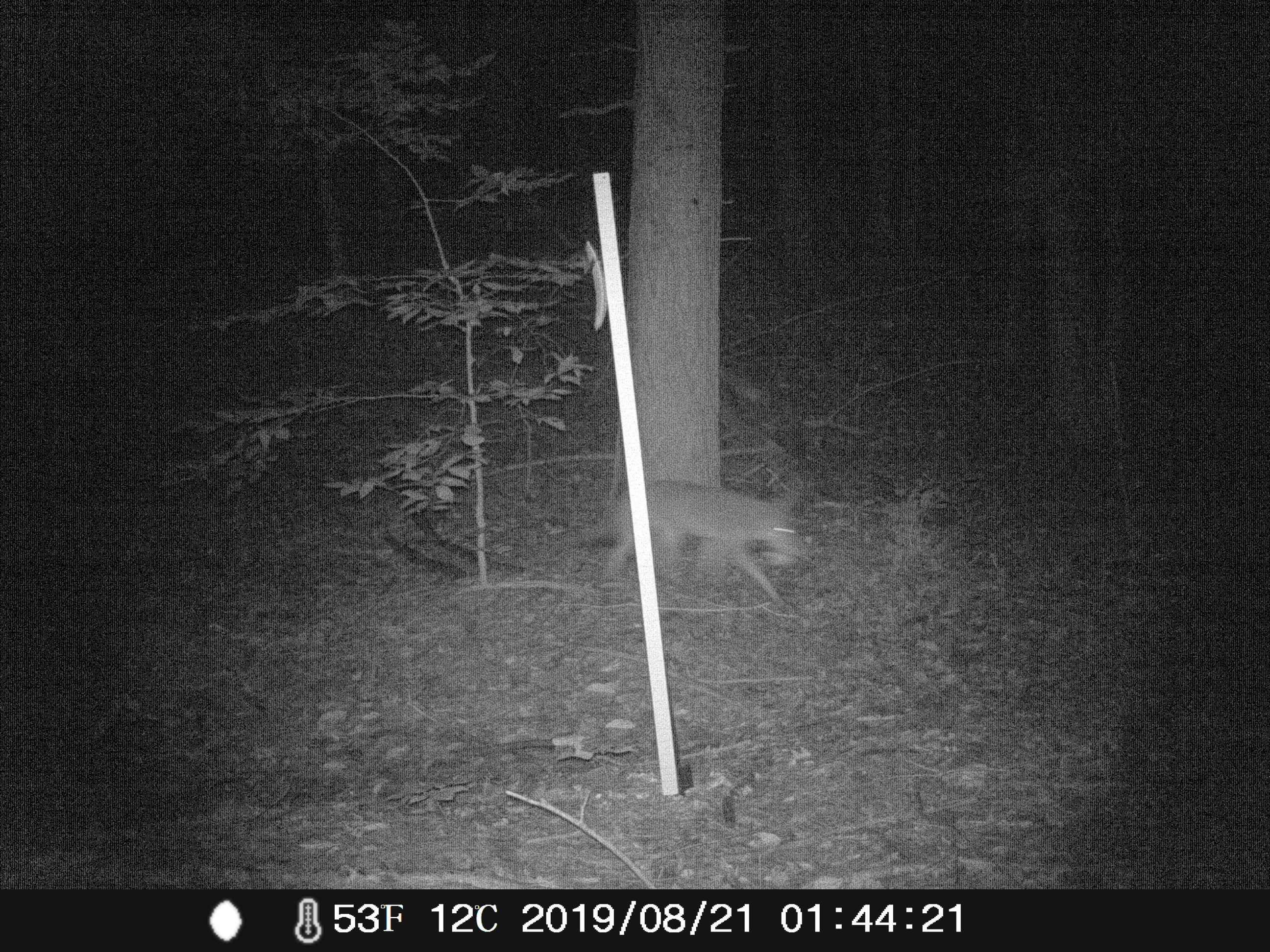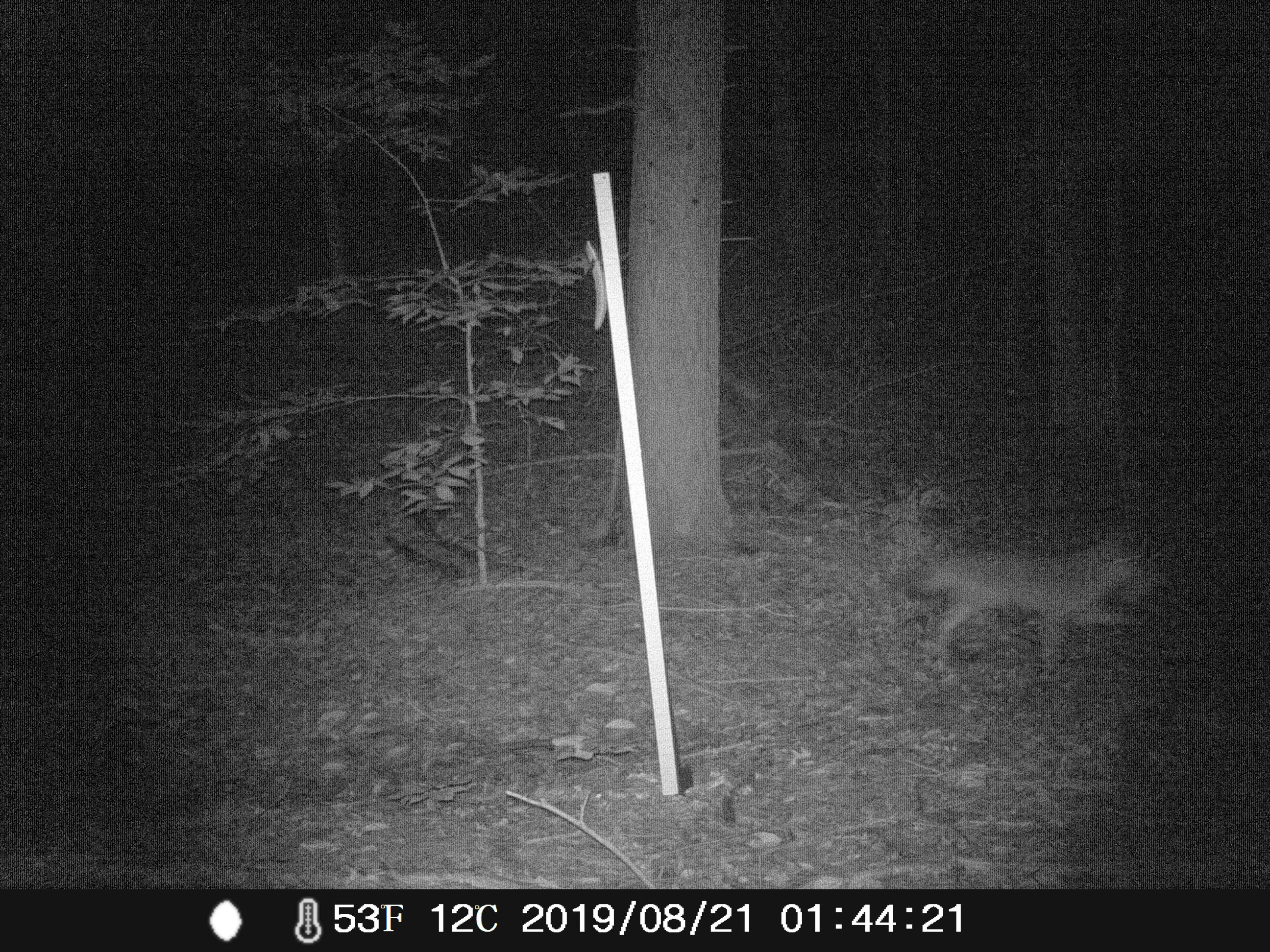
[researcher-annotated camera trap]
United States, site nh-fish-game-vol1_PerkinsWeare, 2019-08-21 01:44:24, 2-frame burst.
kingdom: Animalia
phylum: Chordata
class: Mammalia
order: Carnivora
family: Canidae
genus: Canis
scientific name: Canis latrans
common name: coyote